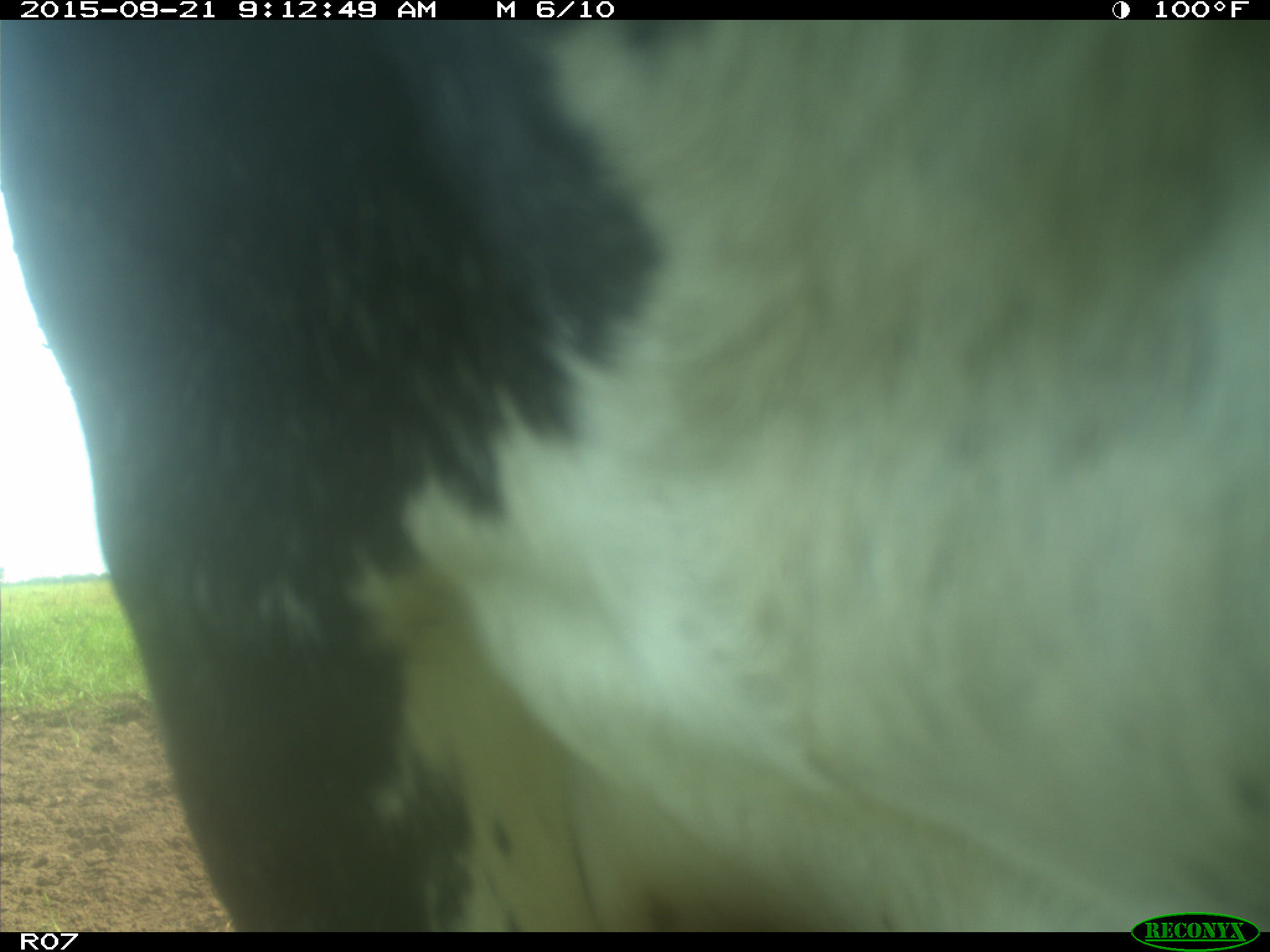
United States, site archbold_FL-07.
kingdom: Animalia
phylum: Chordata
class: Mammalia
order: Artiodactyla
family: Bovidae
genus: Bos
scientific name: Bos taurus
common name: domestic cow